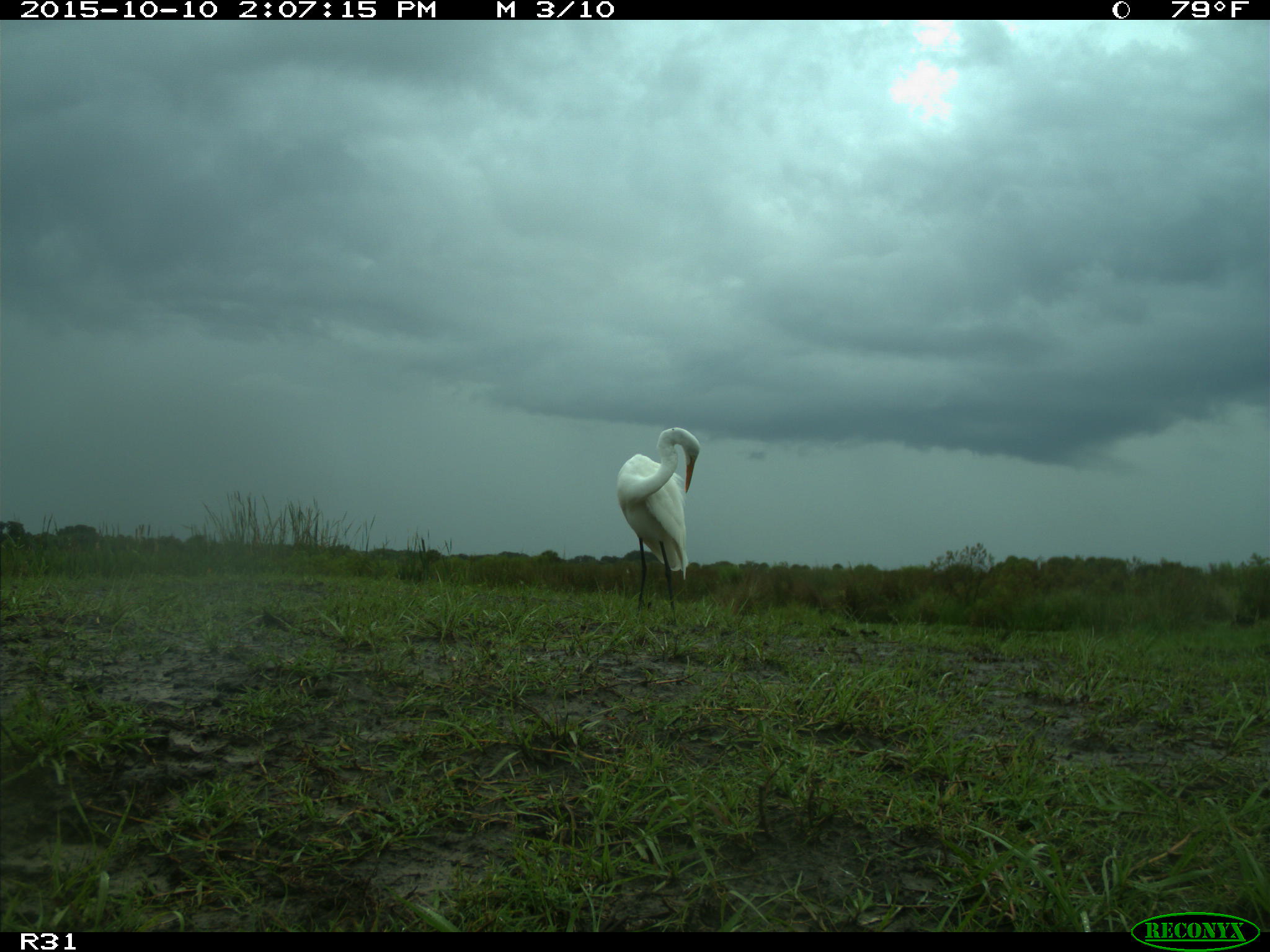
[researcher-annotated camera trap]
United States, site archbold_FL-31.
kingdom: Animalia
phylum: Chordata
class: Aves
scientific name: Aves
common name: birds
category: unidentified bird